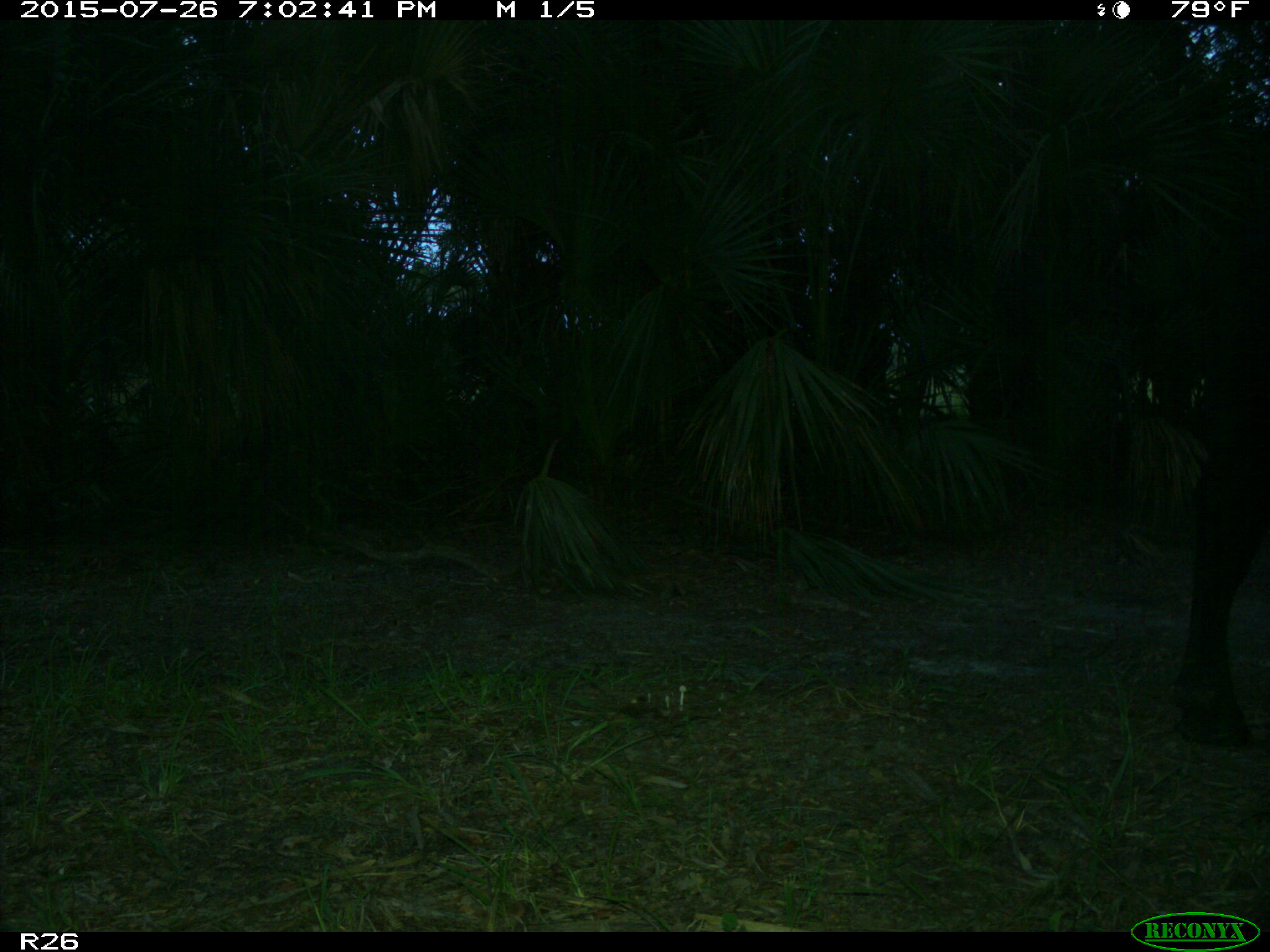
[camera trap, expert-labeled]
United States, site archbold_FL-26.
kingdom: Animalia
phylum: Chordata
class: Mammalia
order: Artiodactyla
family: Bovidae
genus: Bos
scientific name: Bos taurus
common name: domestic cow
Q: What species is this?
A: Bos taurus (domestic cow).